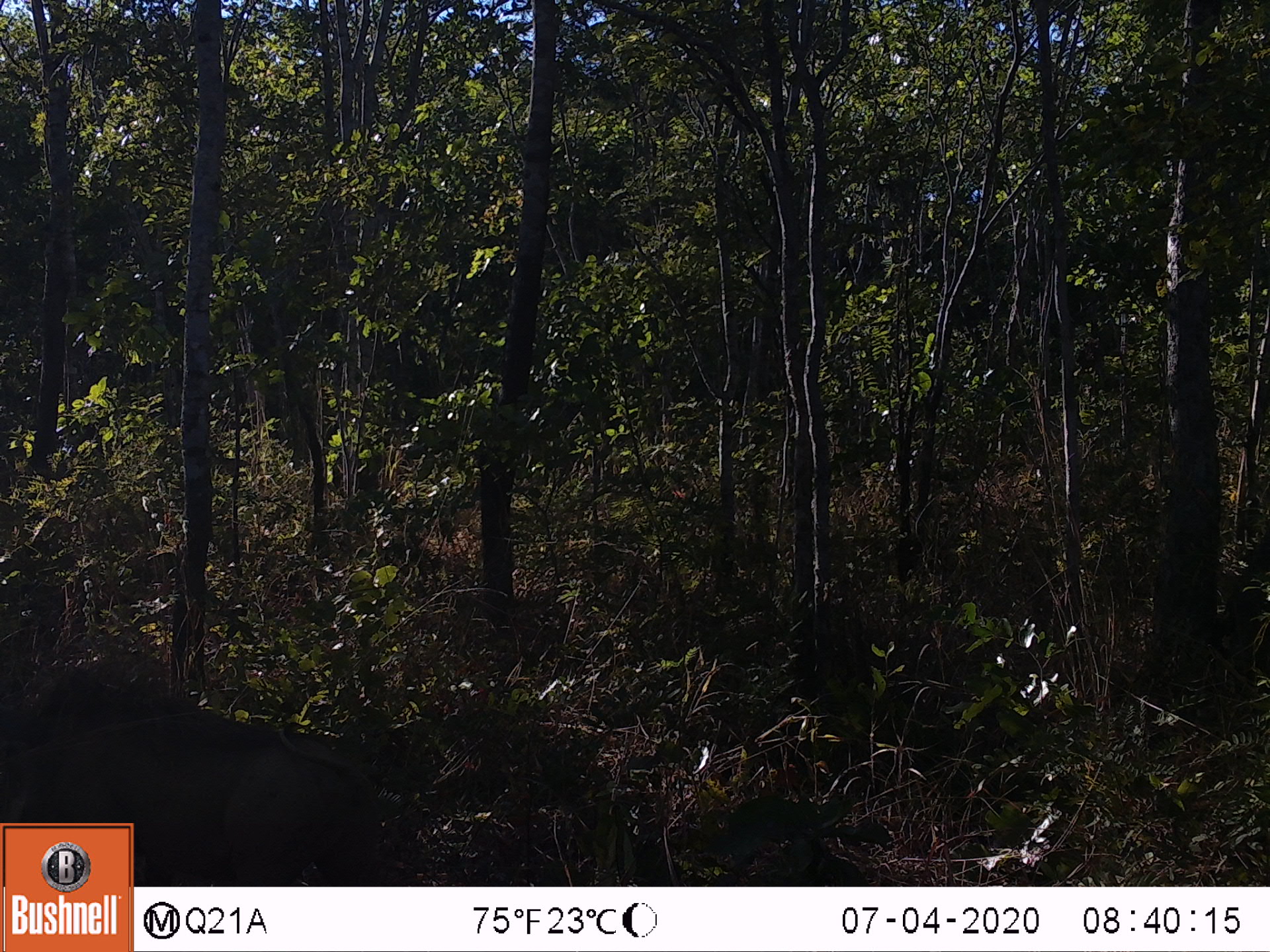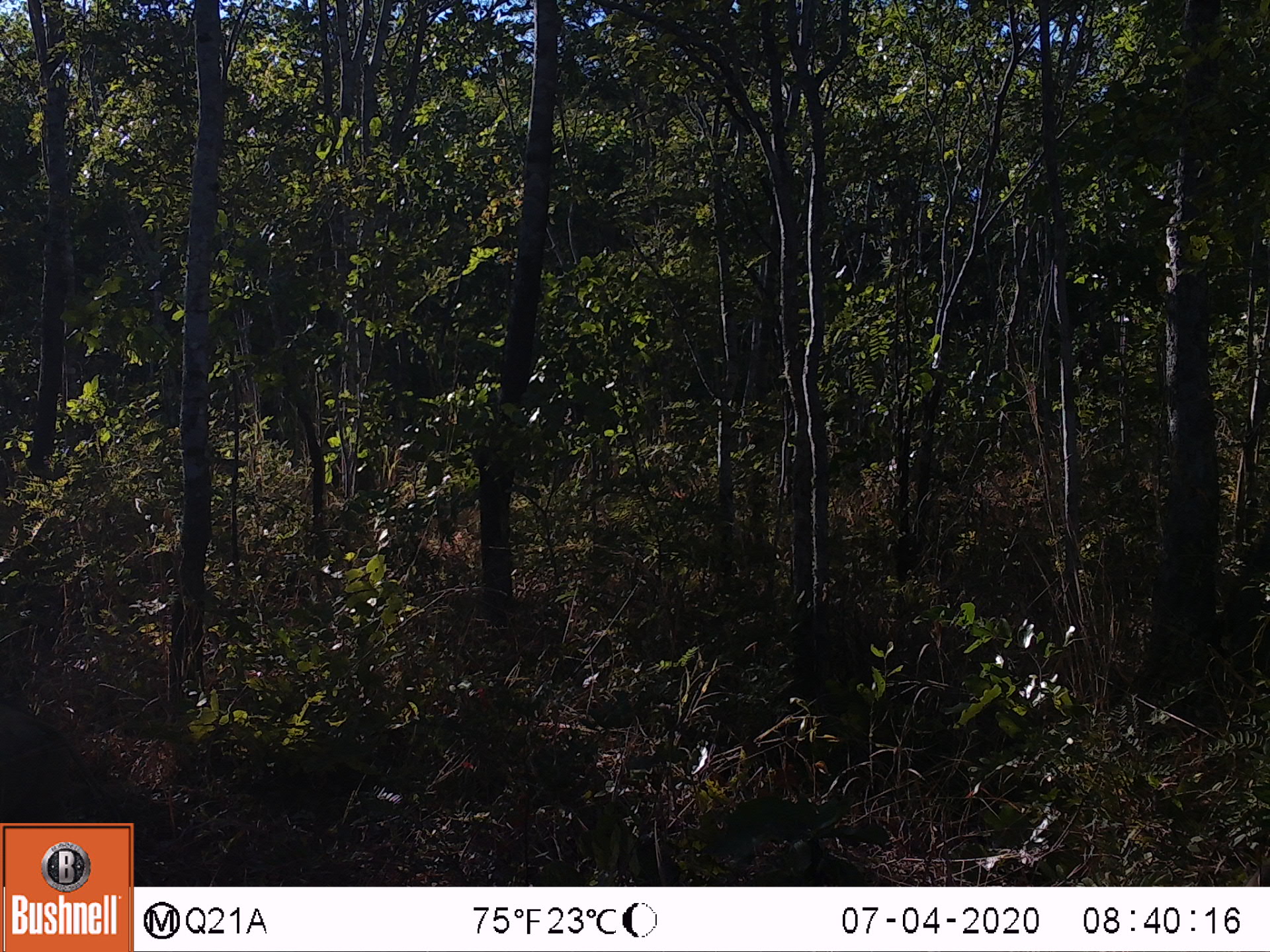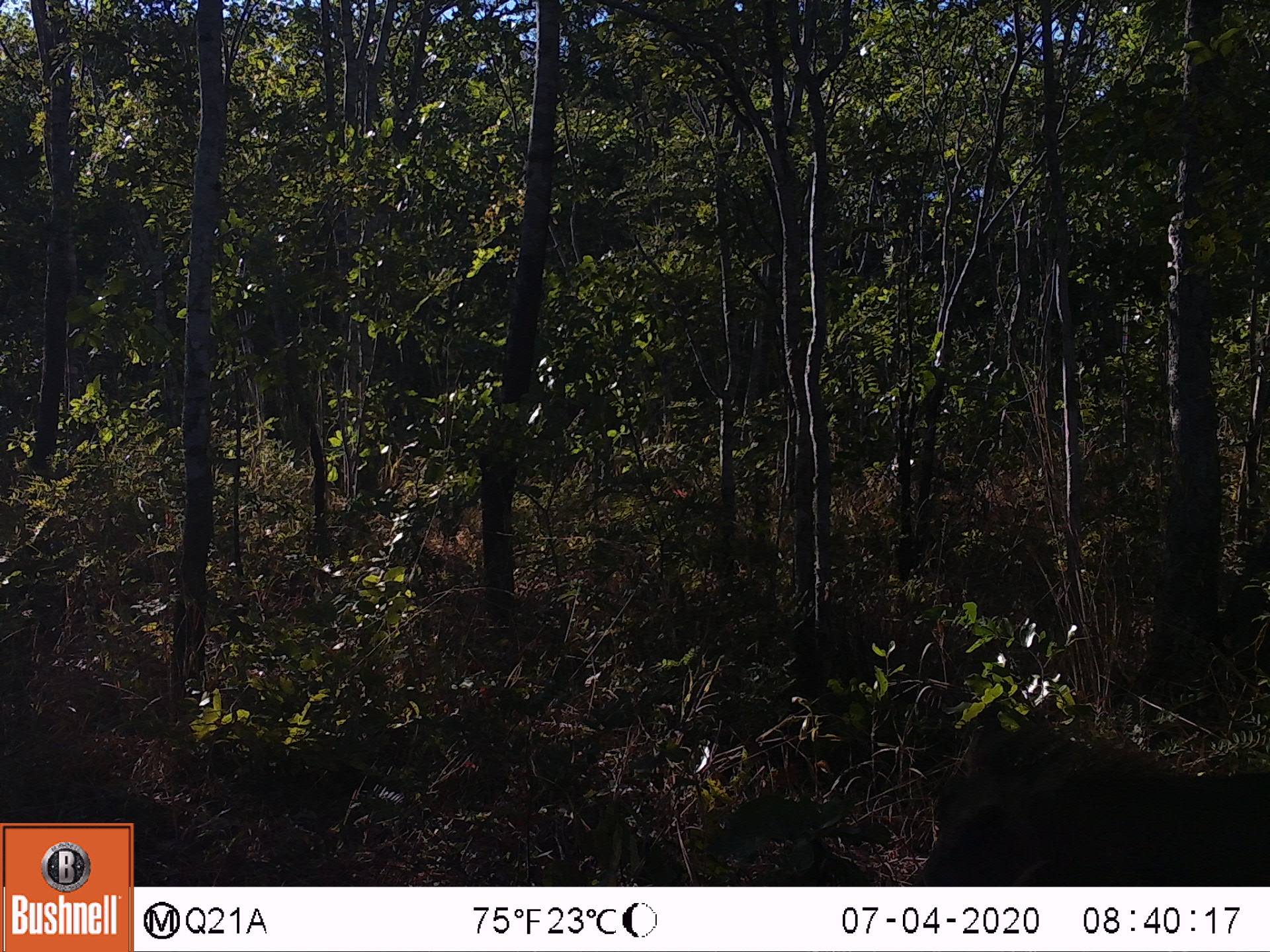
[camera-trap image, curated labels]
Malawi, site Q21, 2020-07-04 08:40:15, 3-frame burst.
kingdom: Animalia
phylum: Chordata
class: Mammalia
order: Artiodactyla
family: Suidae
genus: Phacochoerus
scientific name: Phacochoerus africanus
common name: common warthog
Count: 1.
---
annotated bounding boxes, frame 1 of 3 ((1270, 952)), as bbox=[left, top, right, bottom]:
common warthog: bbox=[2, 676, 389, 819]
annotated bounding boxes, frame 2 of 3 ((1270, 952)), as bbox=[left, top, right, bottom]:
common warthog: bbox=[17, 708, 125, 820]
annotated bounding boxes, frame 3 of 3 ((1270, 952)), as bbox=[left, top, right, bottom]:
common warthog: bbox=[892, 718, 1262, 880]